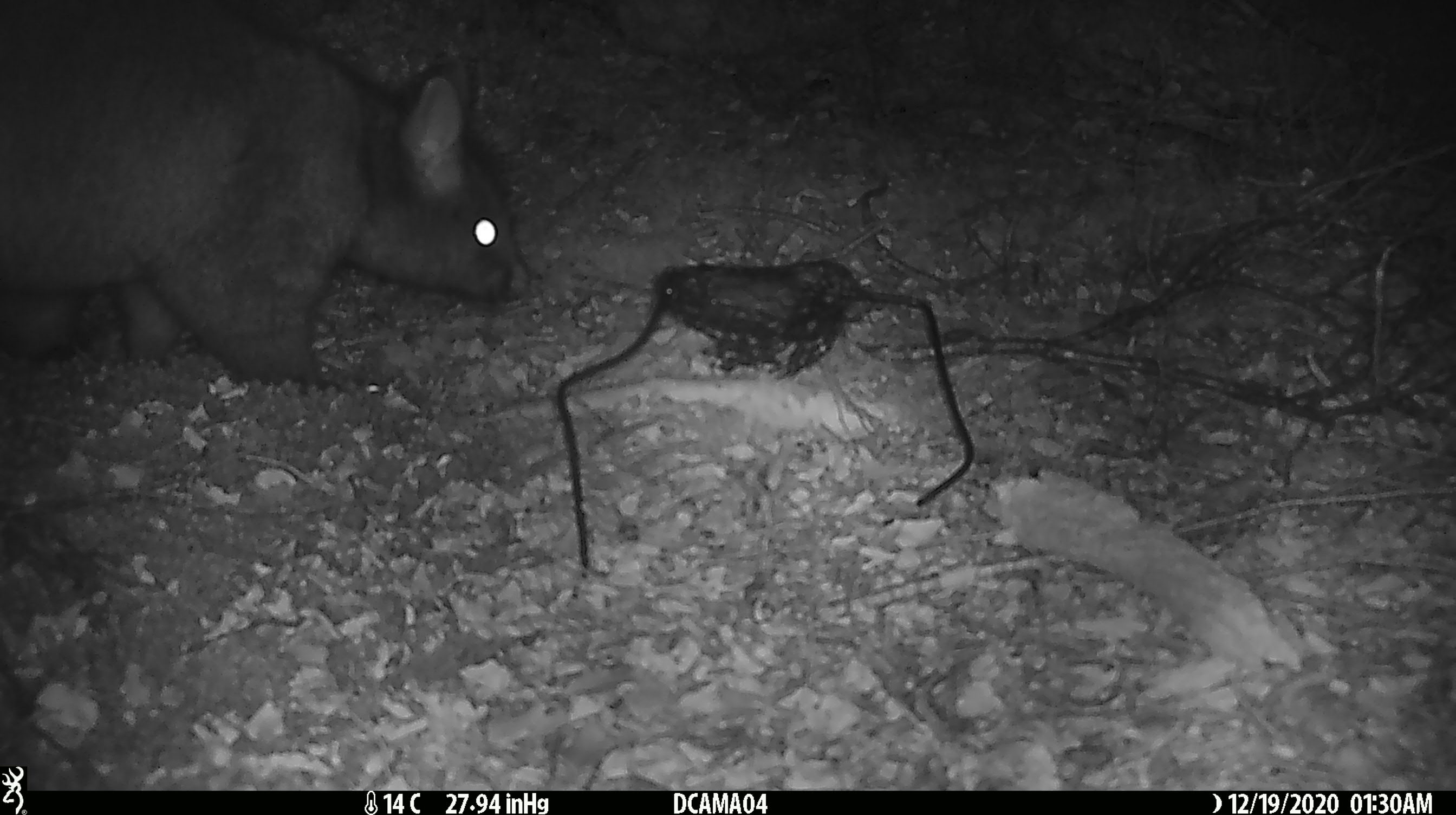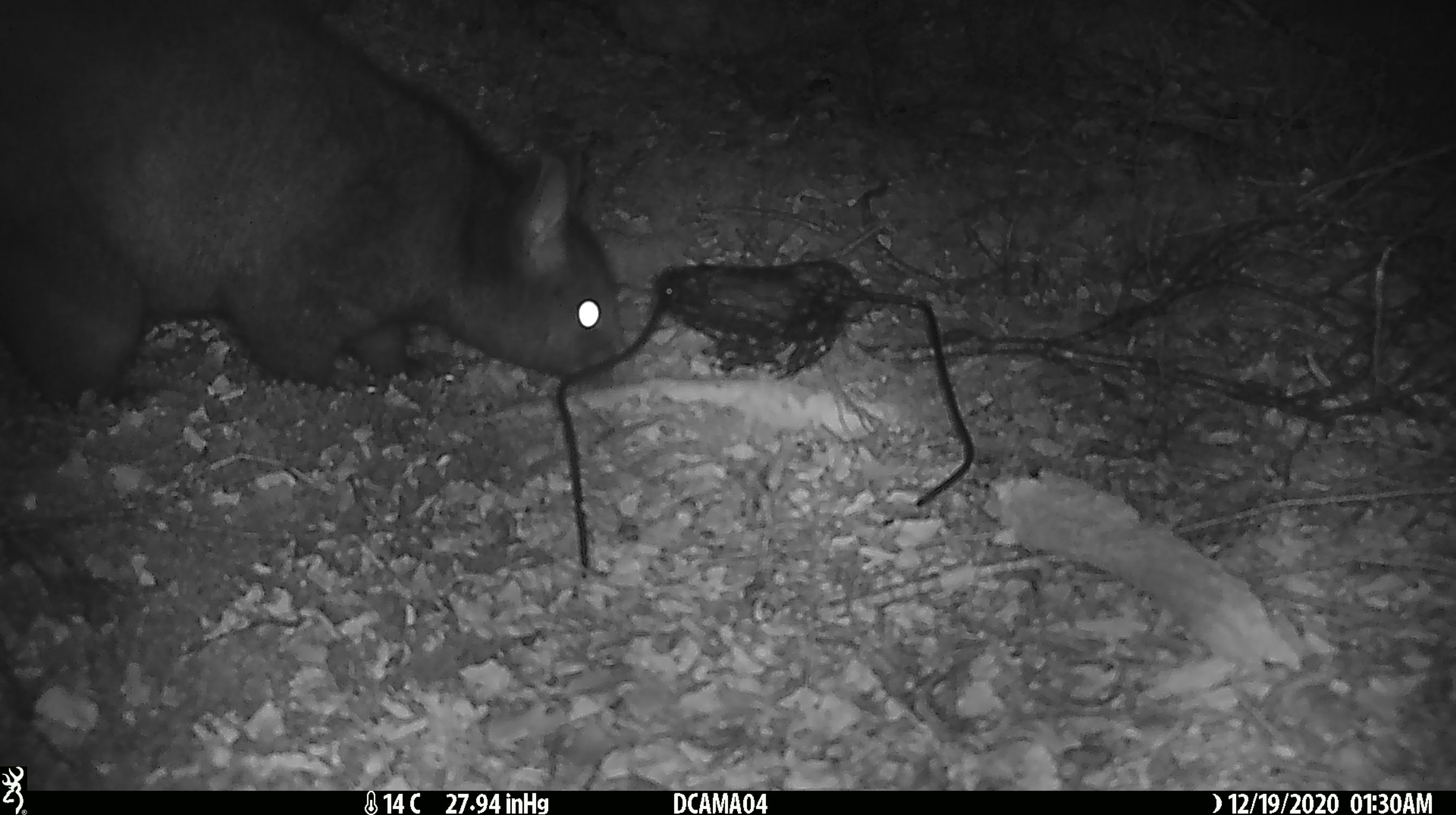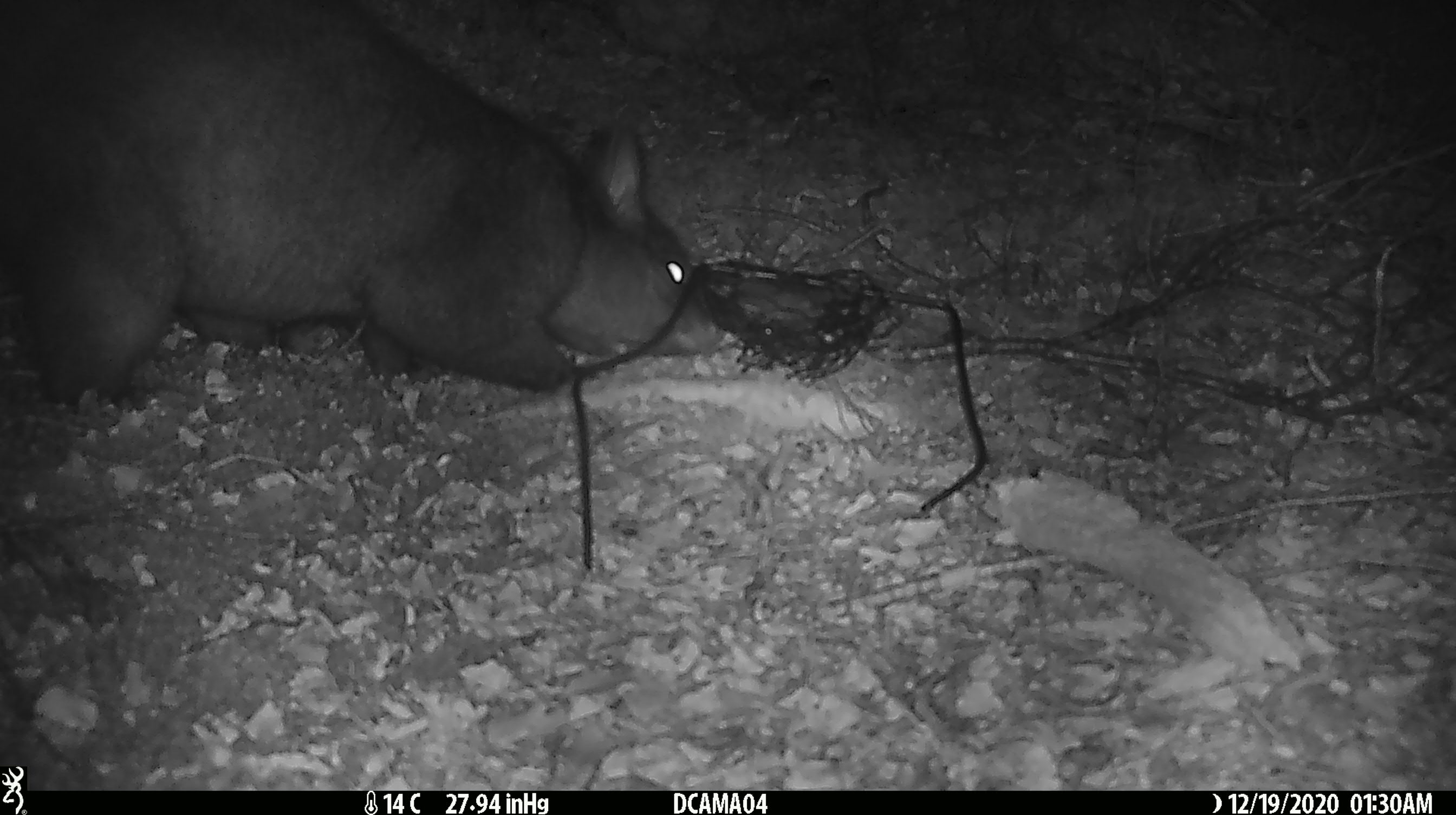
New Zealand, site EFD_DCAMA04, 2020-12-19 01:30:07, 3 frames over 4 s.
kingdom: Animalia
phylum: Chordata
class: Mammalia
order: Diprotodontia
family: Phalangeridae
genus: Trichosurus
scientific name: Trichosurus vulpecula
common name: common brushtail possum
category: possum